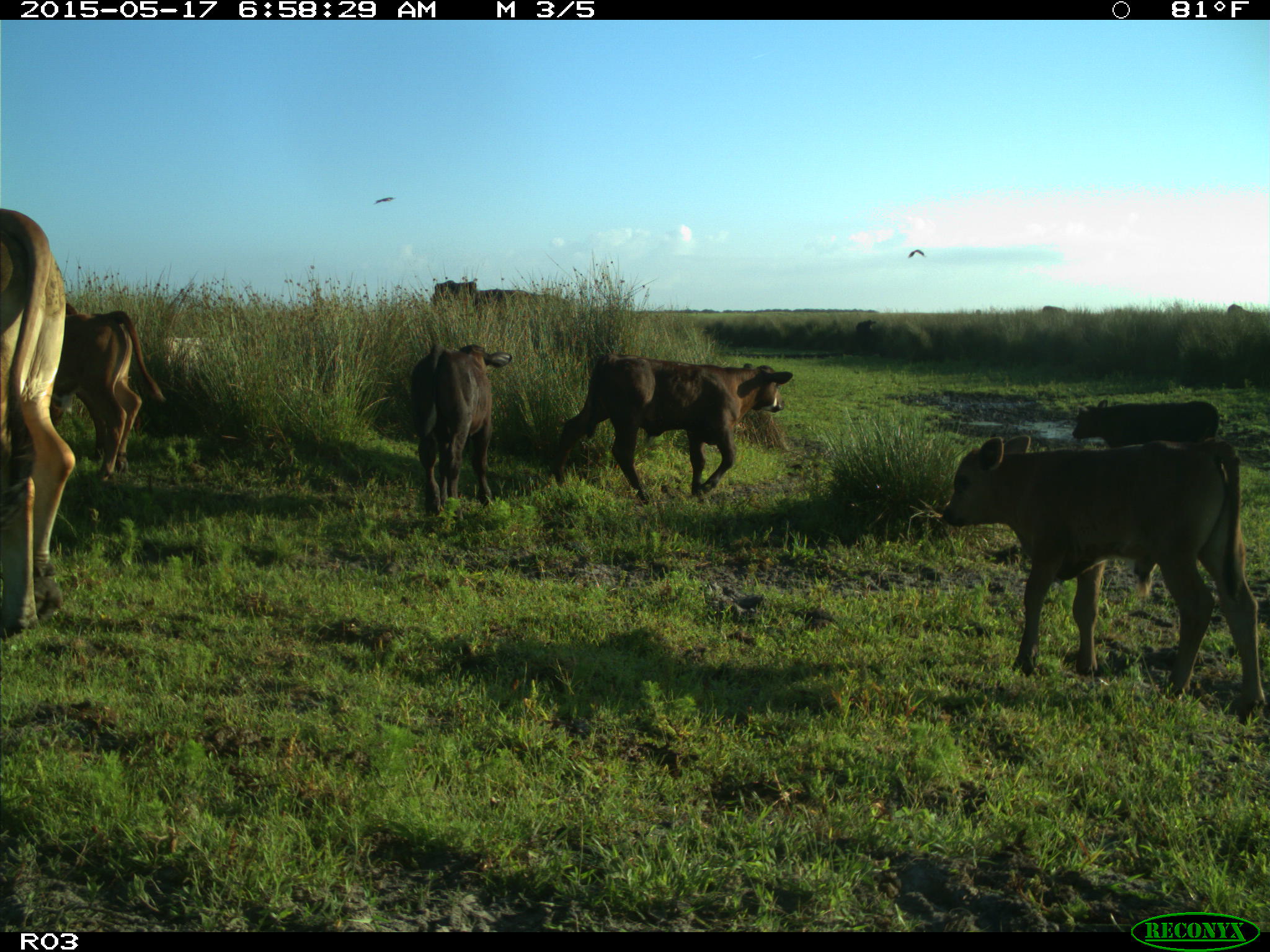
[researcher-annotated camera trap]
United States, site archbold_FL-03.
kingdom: Animalia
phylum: Chordata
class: Mammalia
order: Artiodactyla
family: Bovidae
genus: Bos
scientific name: Bos taurus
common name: domestic cow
Bos taurus (domestic cow).